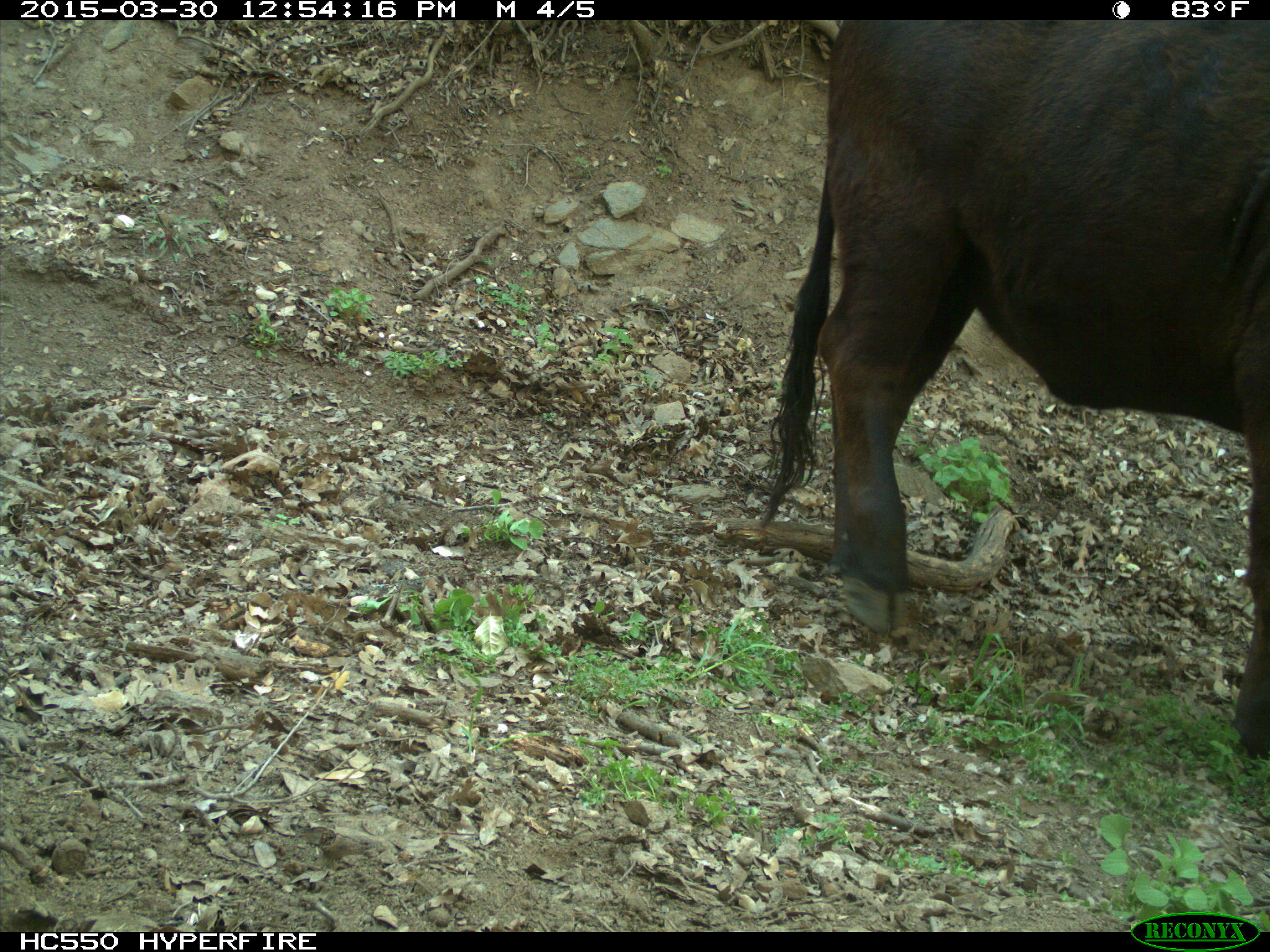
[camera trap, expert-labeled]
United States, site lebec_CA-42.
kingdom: Animalia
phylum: Chordata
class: Mammalia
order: Artiodactyla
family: Bovidae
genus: Bos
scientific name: Bos taurus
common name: domestic cow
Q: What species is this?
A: Bos taurus (domestic cow).